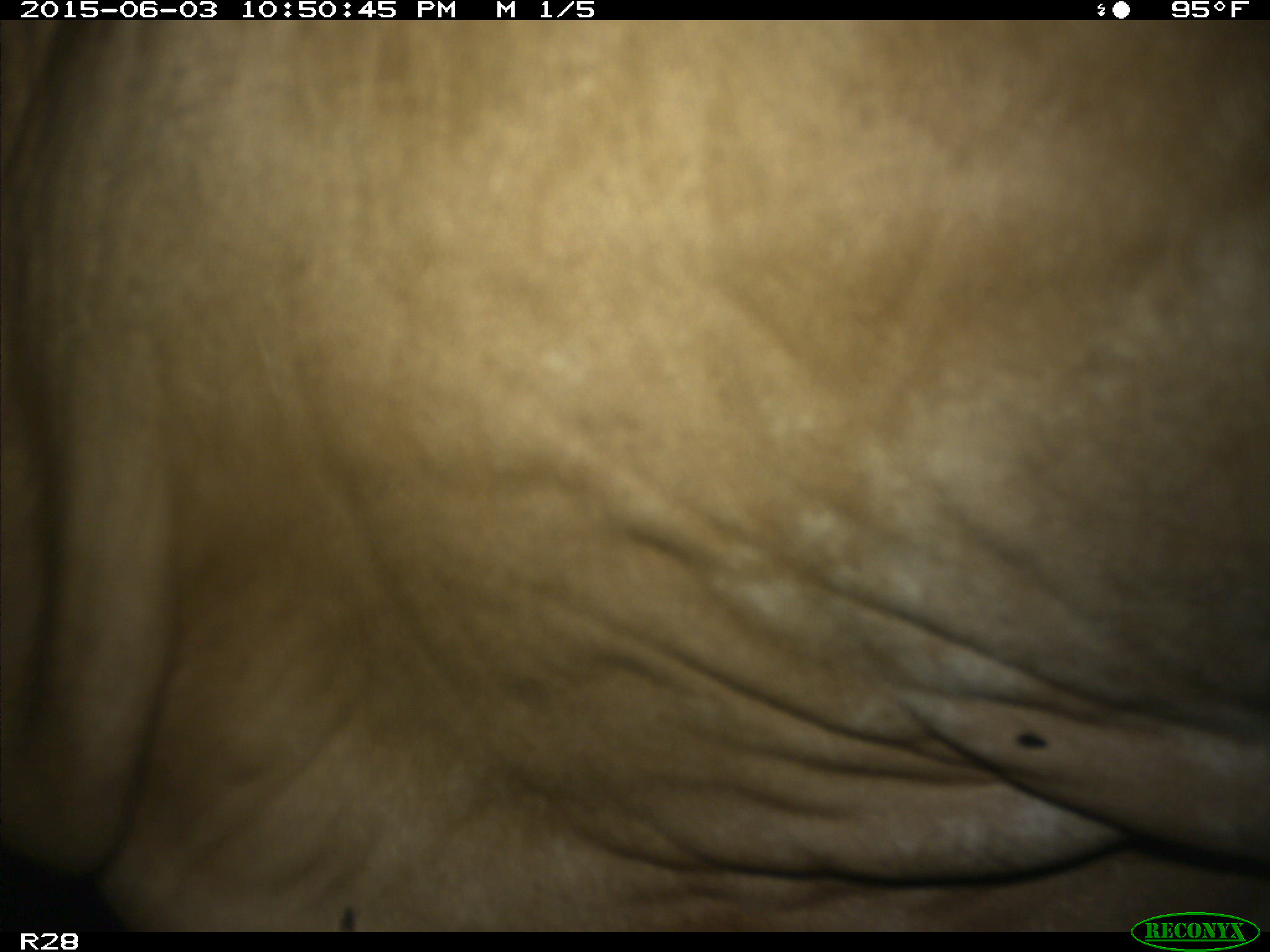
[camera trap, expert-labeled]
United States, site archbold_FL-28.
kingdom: Animalia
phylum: Chordata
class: Mammalia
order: Artiodactyla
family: Bovidae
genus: Bos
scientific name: Bos taurus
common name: domestic cow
Bos taurus (domestic cow).